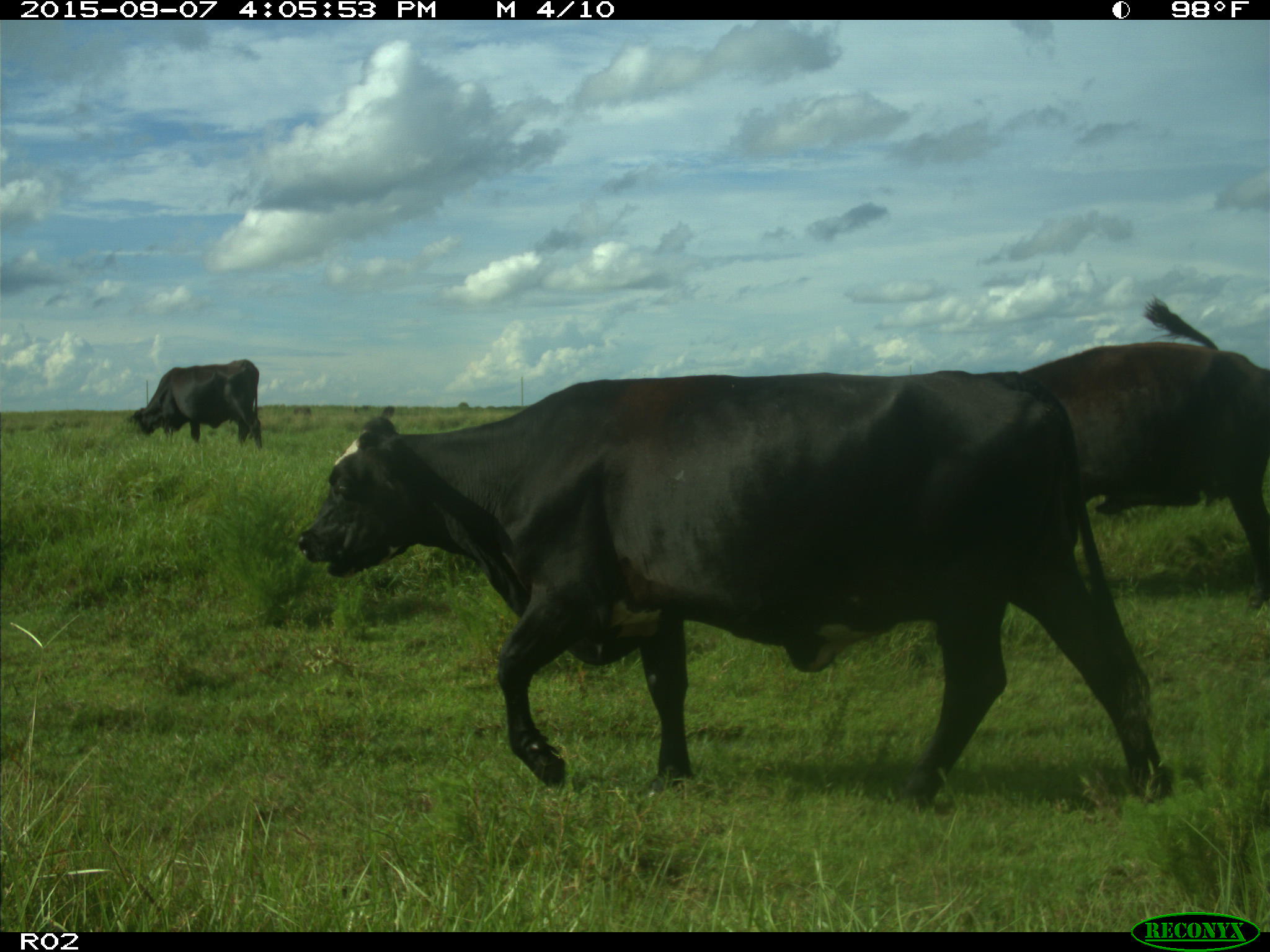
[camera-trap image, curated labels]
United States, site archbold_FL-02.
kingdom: Animalia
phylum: Chordata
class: Mammalia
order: Artiodactyla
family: Bovidae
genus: Bos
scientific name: Bos taurus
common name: domestic cow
Bos taurus (domestic cow).